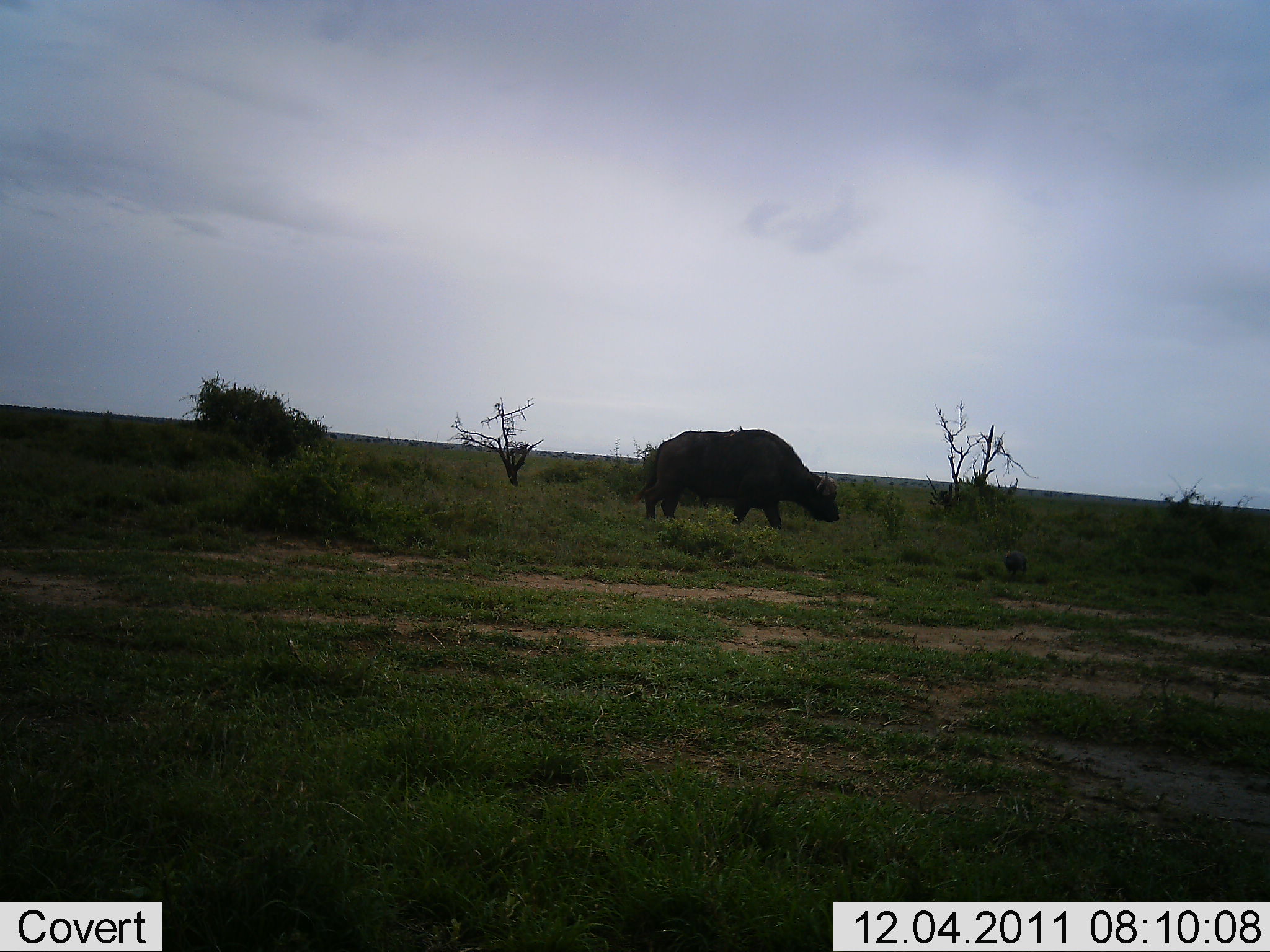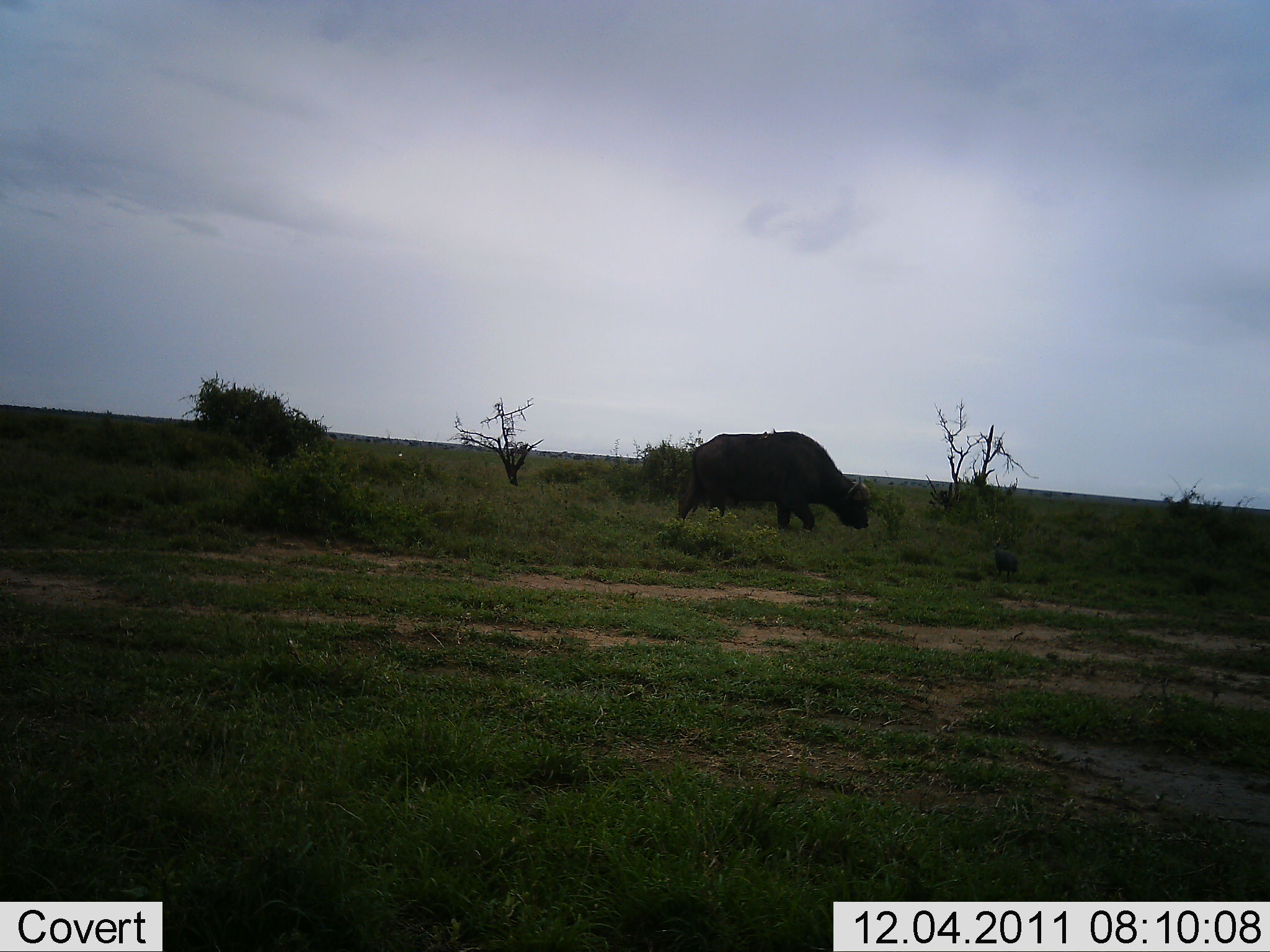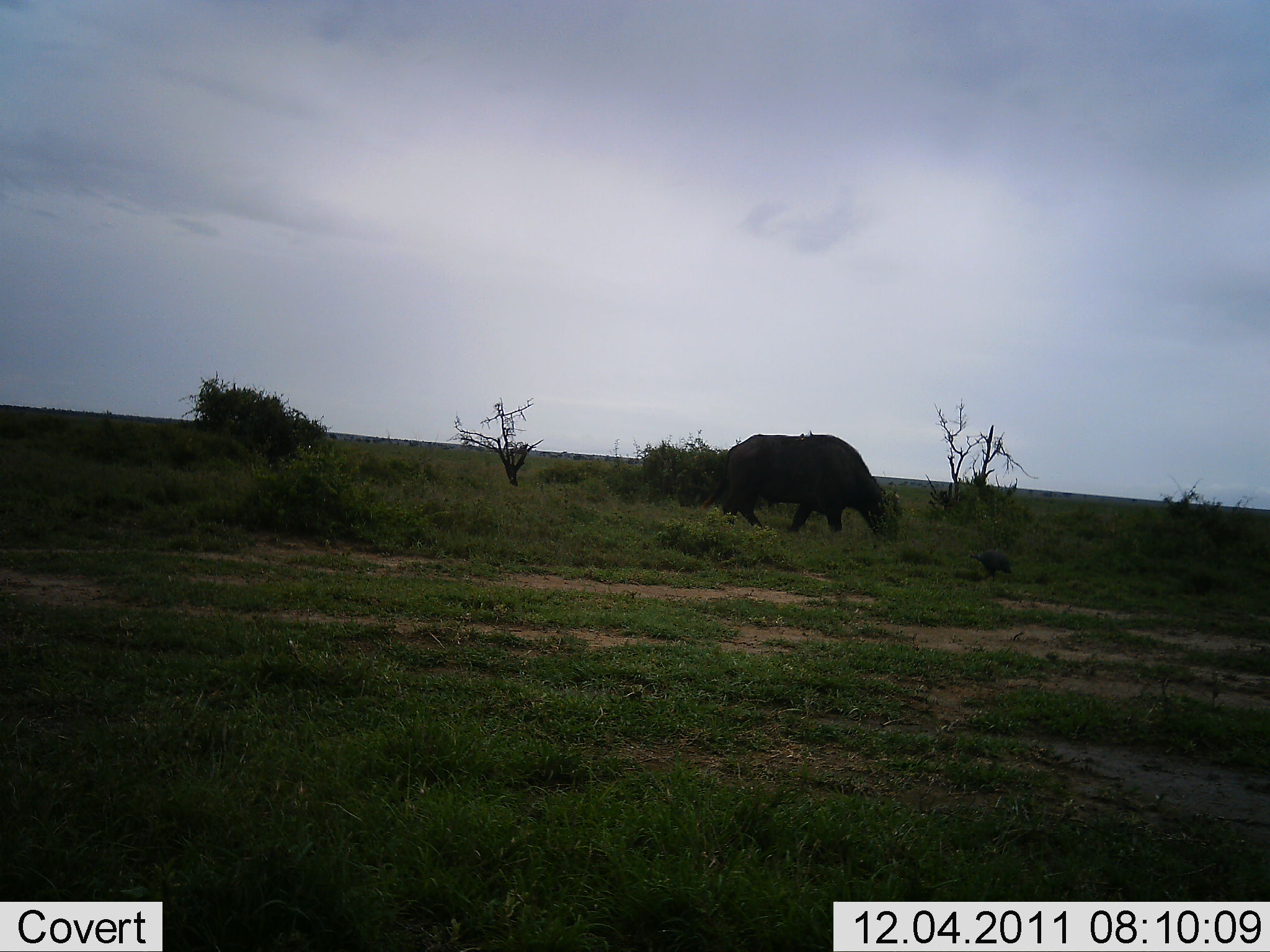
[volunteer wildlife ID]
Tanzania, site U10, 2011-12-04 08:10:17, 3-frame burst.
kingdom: Animalia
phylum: Chordata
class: Mammalia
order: Artiodactyla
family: Bovidae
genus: Syncerus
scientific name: Syncerus caffer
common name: cape buffalo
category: buffalo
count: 1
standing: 14%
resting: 0%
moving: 57%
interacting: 0%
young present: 0%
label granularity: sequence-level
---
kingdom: Animalia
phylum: Chordata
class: Aves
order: Galliformes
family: Numididae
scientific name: Numididae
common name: guinea fowl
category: guineafowl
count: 1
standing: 9%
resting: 0%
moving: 82%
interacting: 0%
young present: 0%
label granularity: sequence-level